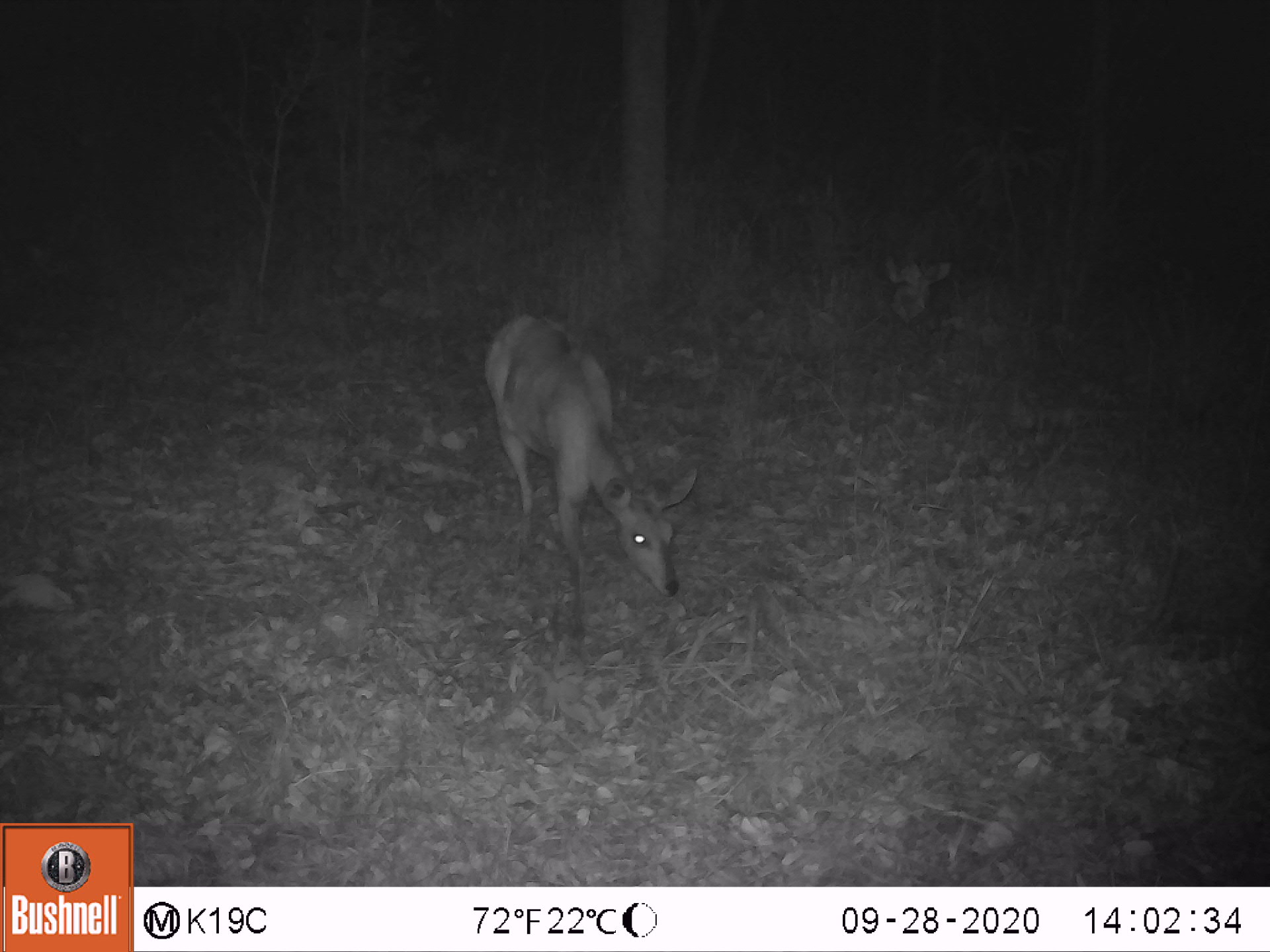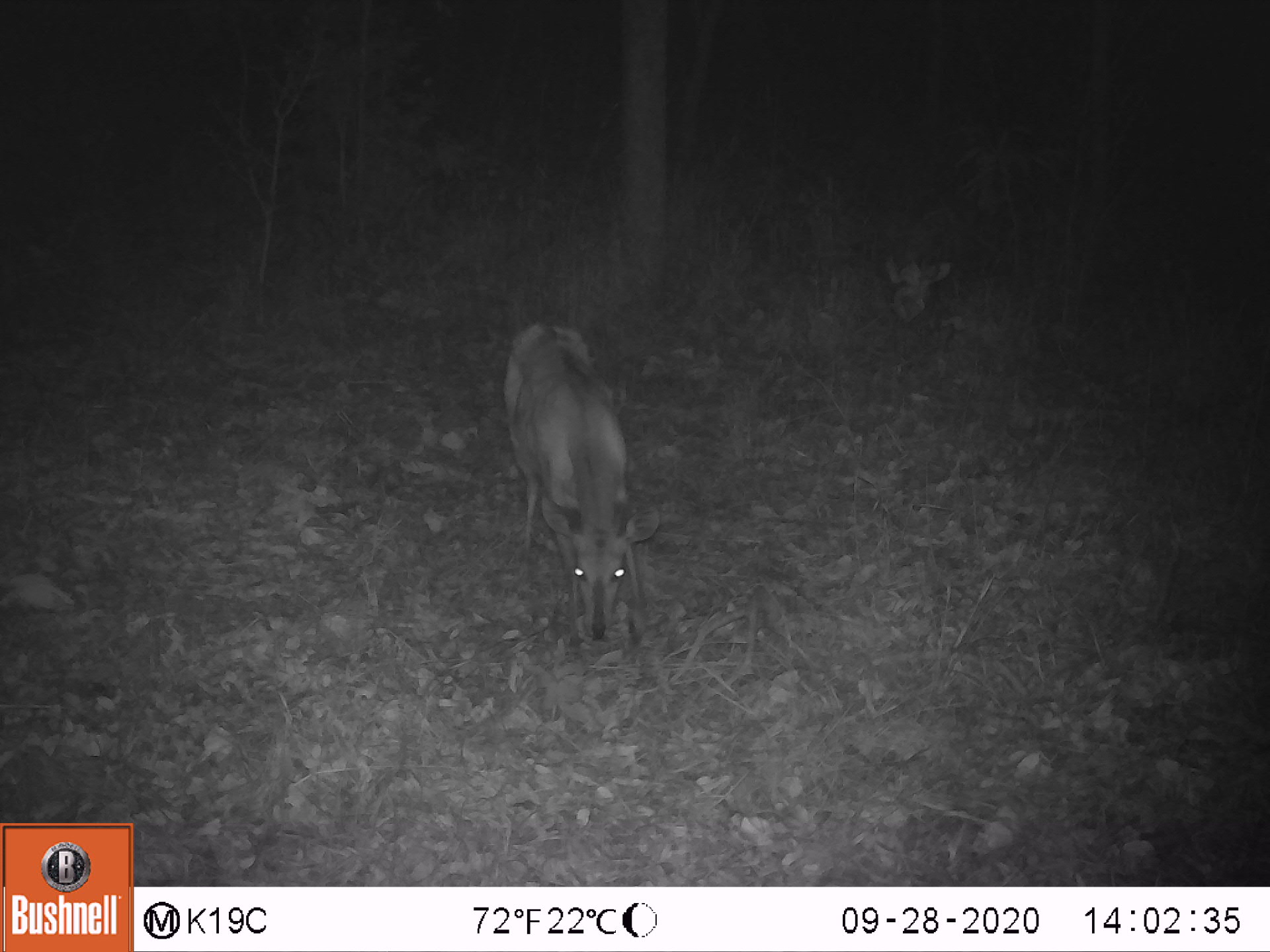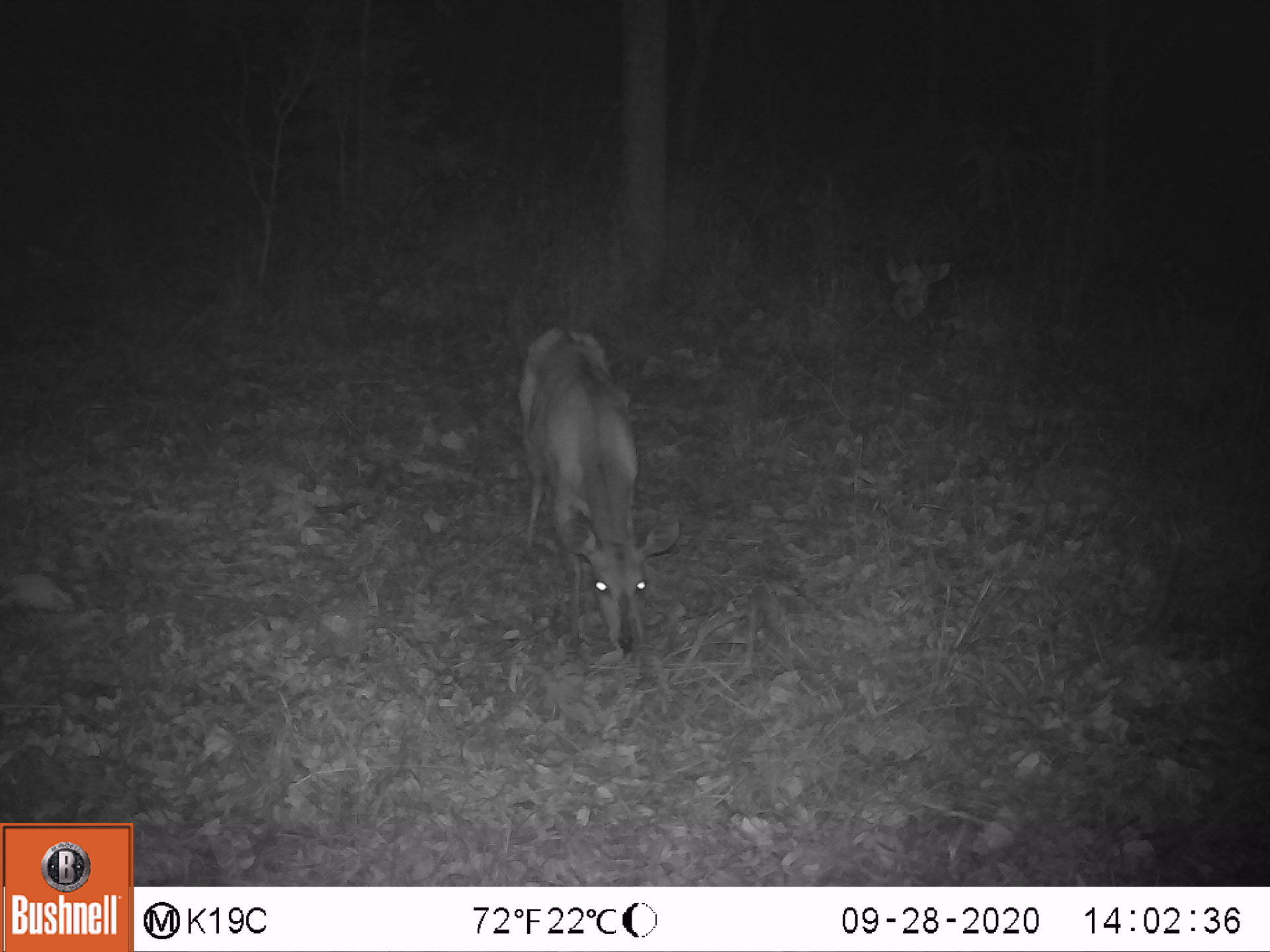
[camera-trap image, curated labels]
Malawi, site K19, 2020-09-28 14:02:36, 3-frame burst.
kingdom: Animalia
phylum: Chordata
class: Mammalia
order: Artiodactyla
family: Bovidae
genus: Tragelaphus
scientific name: Tragelaphus sylvaticus sylvaticus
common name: cape bushbuck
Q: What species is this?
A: Cape bushbuck (Tragelaphus sylvaticus sylvaticus).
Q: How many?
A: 1.